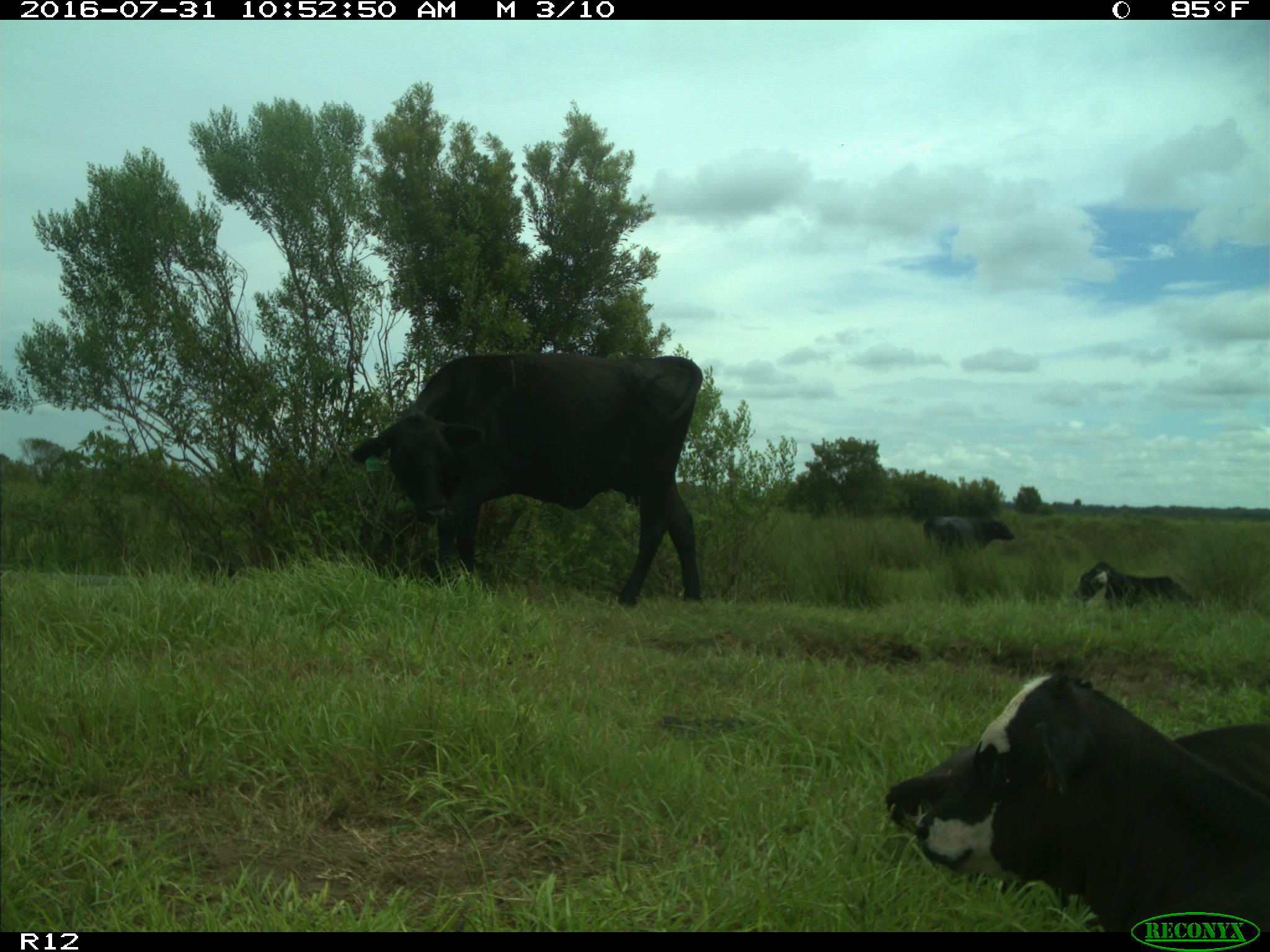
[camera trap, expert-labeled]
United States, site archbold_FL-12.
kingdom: Animalia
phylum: Chordata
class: Mammalia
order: Artiodactyla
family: Bovidae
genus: Bos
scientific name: Bos taurus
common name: domestic cow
Bos taurus (domestic cow).